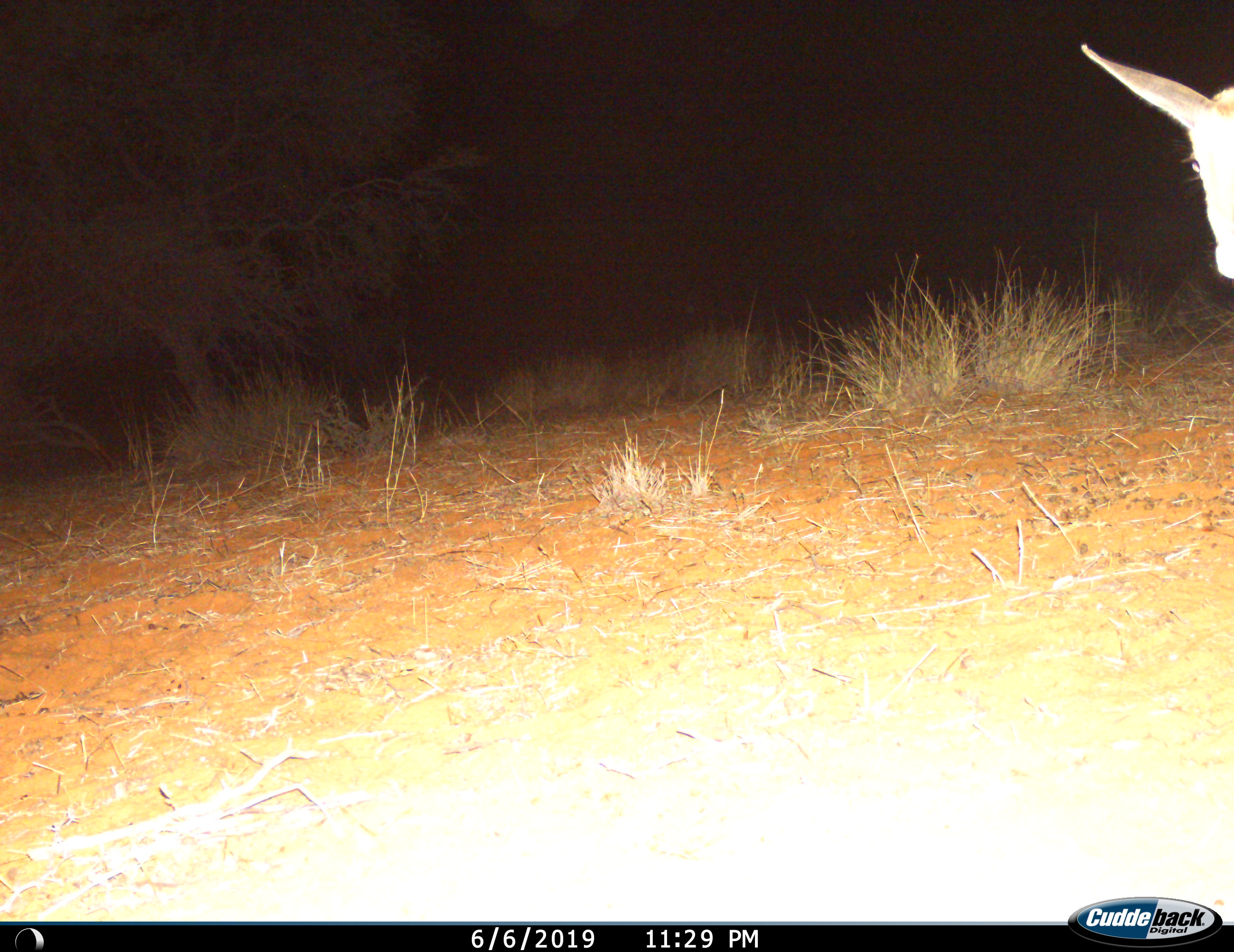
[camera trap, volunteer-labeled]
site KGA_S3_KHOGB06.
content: unidentified animal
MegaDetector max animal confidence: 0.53